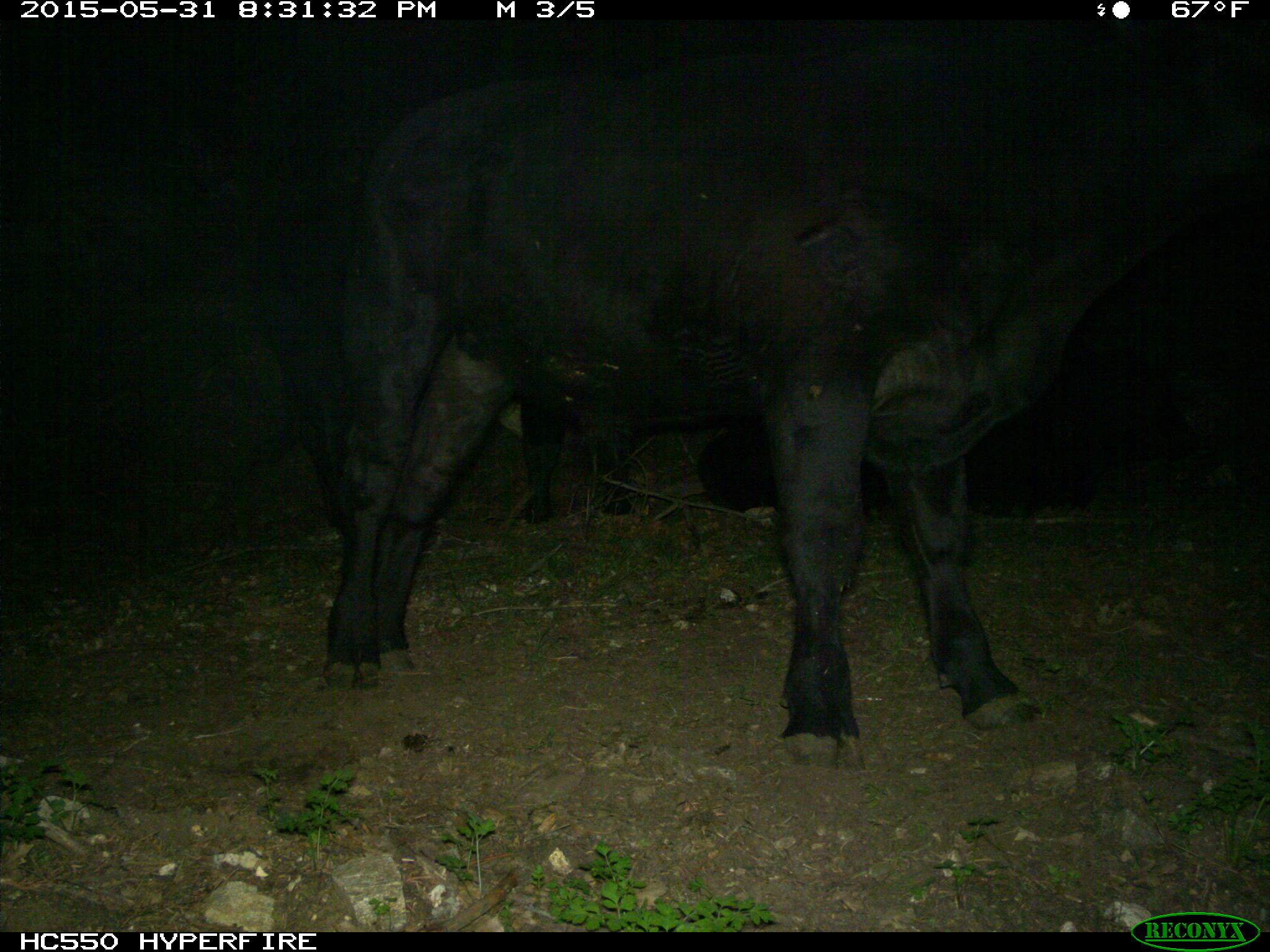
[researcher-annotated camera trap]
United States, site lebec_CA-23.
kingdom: Animalia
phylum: Chordata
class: Mammalia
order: Artiodactyla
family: Bovidae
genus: Bos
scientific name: Bos taurus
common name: domestic cow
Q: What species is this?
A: Bos taurus (domestic cow).